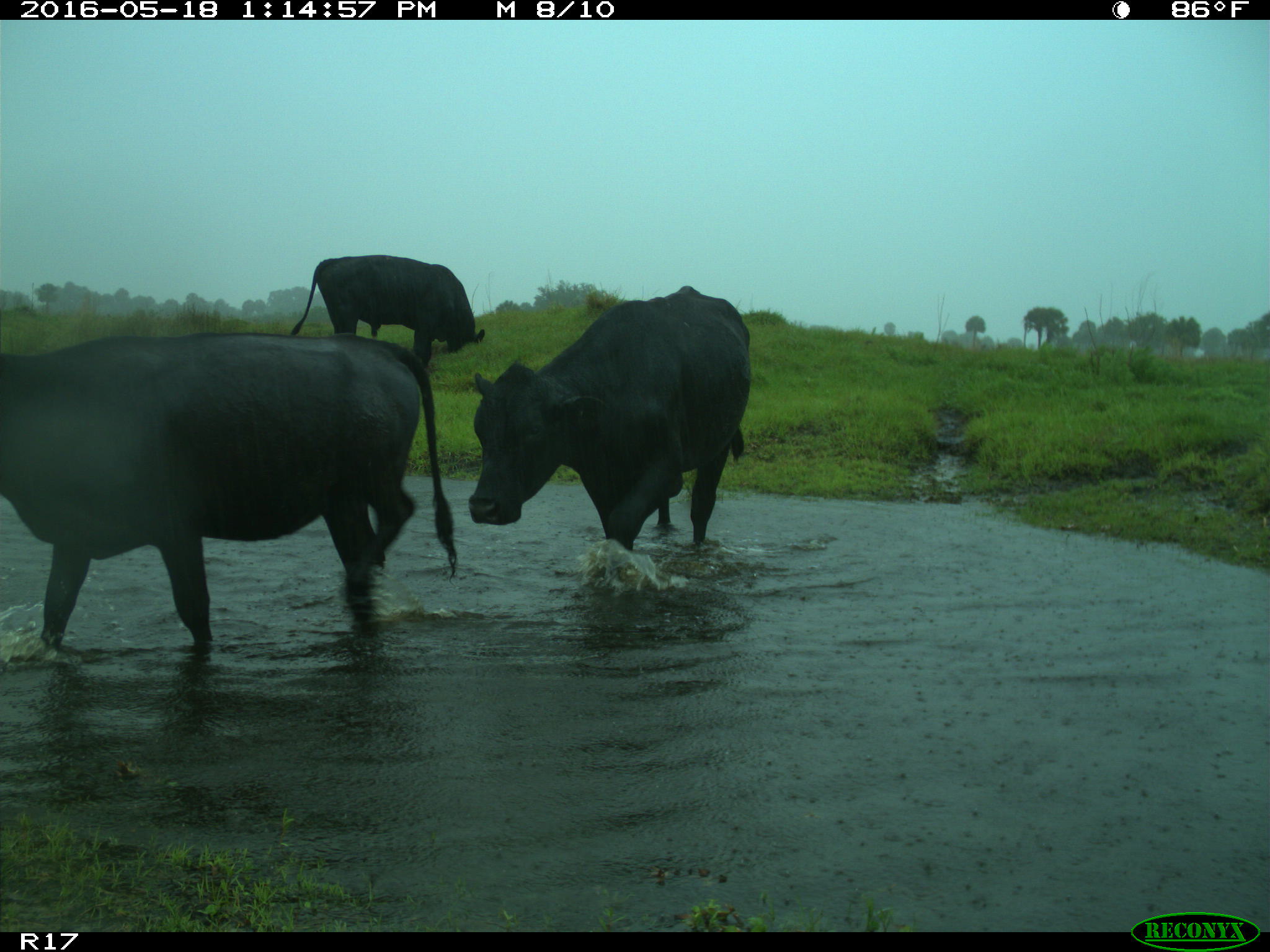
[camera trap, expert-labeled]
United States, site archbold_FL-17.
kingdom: Animalia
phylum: Chordata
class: Mammalia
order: Artiodactyla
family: Bovidae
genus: Bos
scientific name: Bos taurus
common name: domestic cow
Bos taurus (domestic cow).